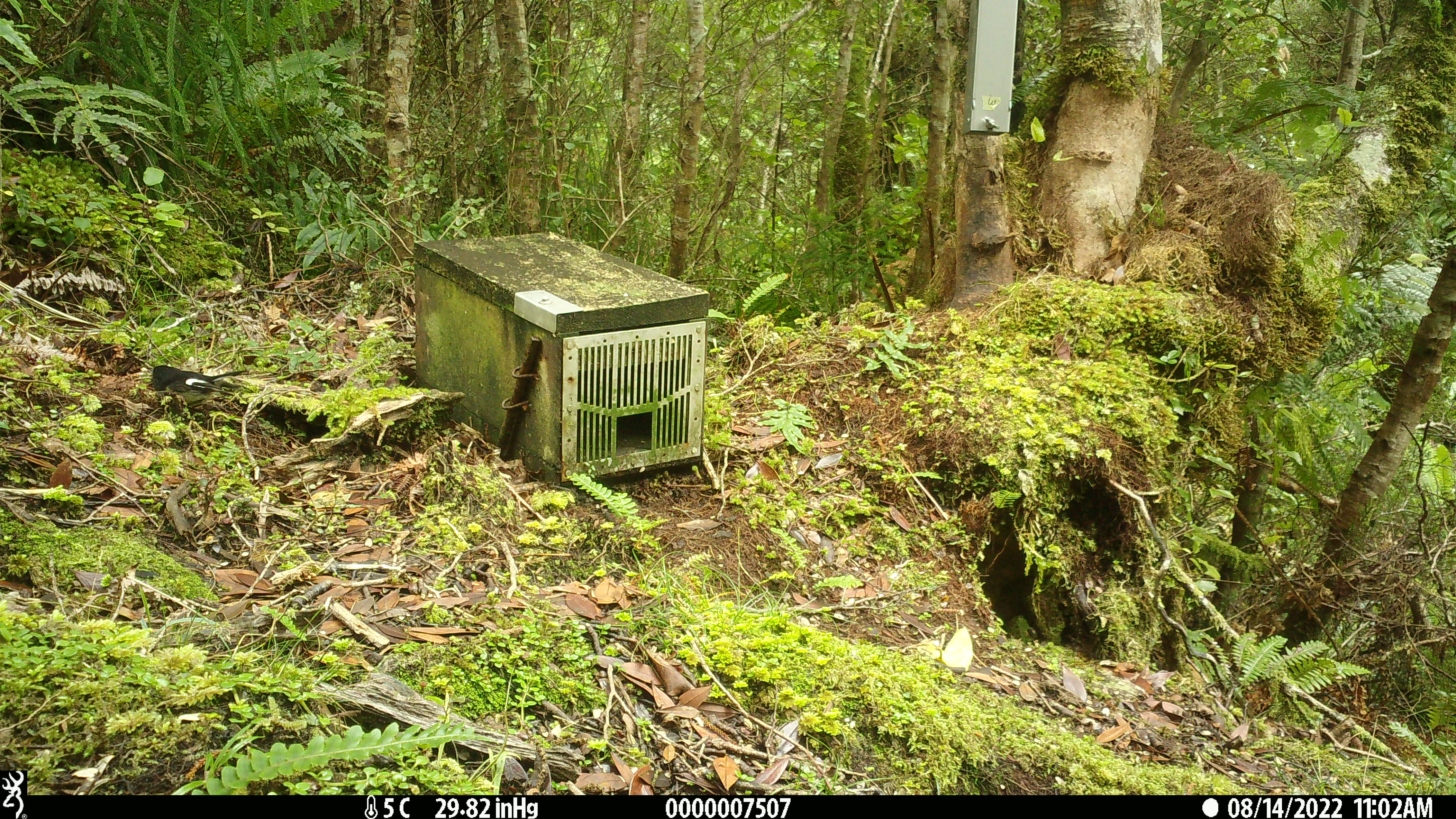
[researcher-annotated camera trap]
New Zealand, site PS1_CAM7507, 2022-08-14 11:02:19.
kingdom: Animalia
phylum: Chordata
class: Aves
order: Passeriformes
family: Petroicidae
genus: Petroica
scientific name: Petroica macrocephala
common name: tomtit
Tomtit (Petroica macrocephala).